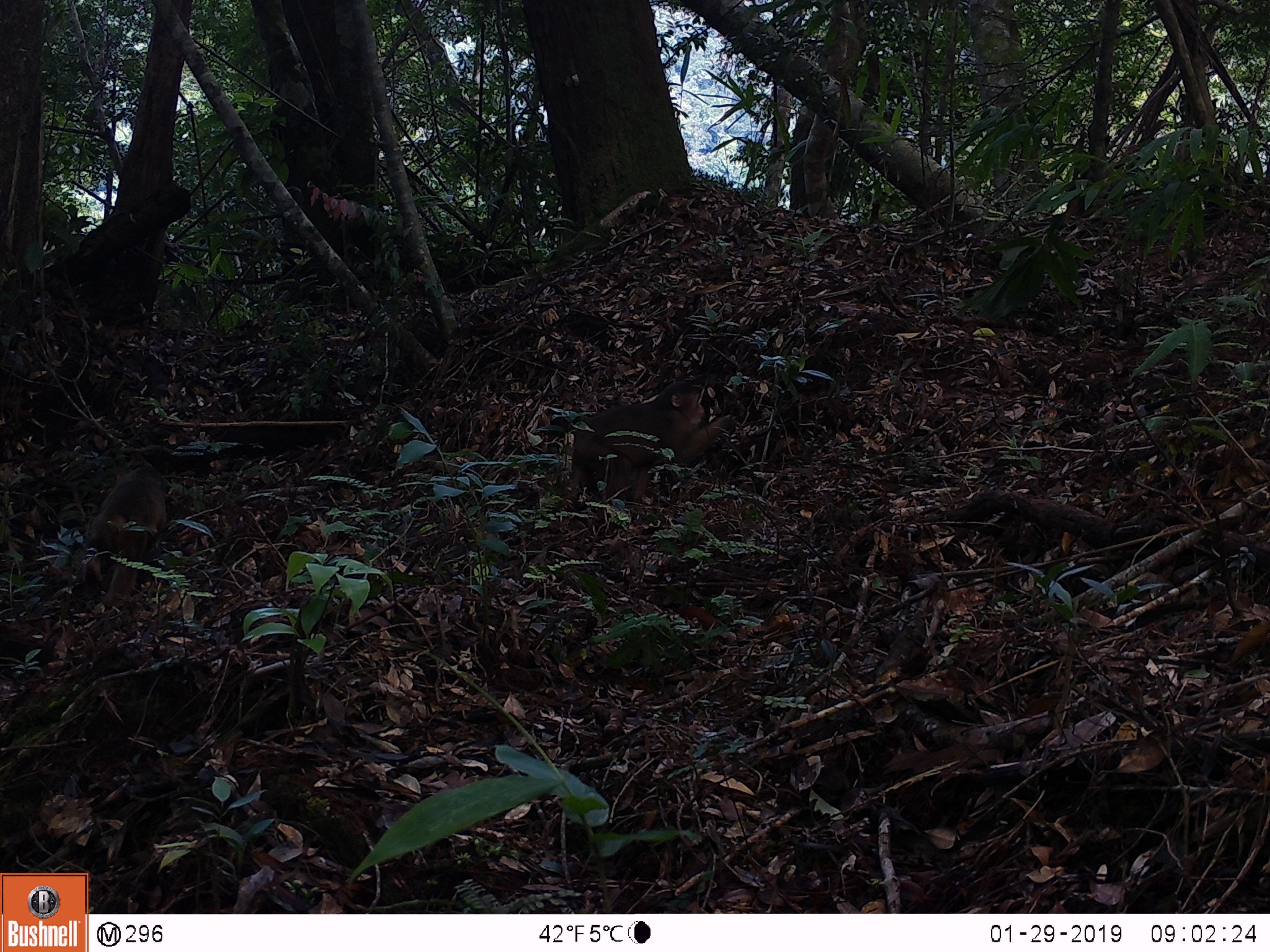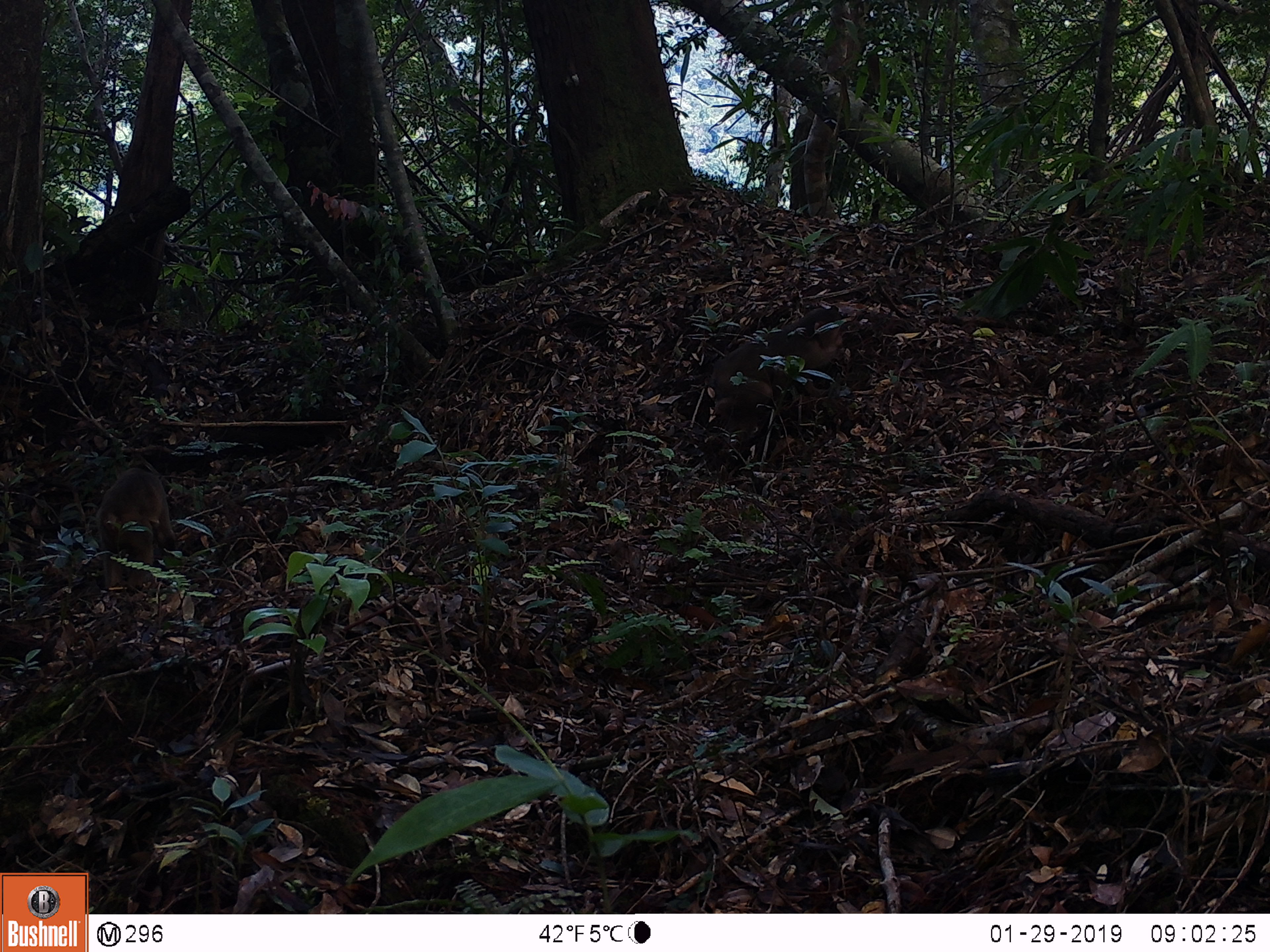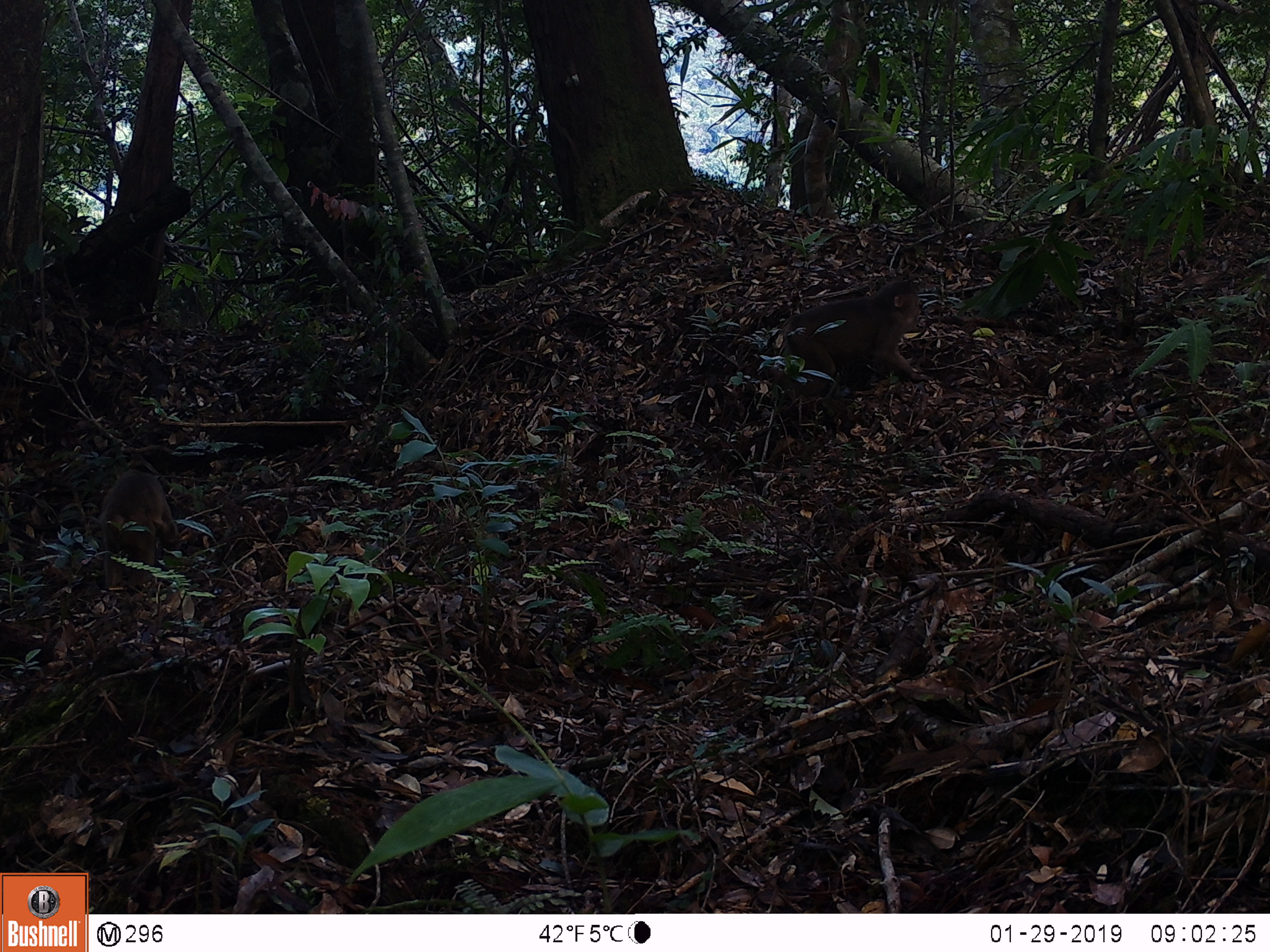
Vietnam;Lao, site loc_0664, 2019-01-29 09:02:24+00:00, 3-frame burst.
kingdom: Animalia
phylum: Chordata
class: Mammalia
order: Primates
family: Cercopithecidae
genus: Macaca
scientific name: Macaca arctoides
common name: stump-tailed macaque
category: stump tailed macaque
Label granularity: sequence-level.